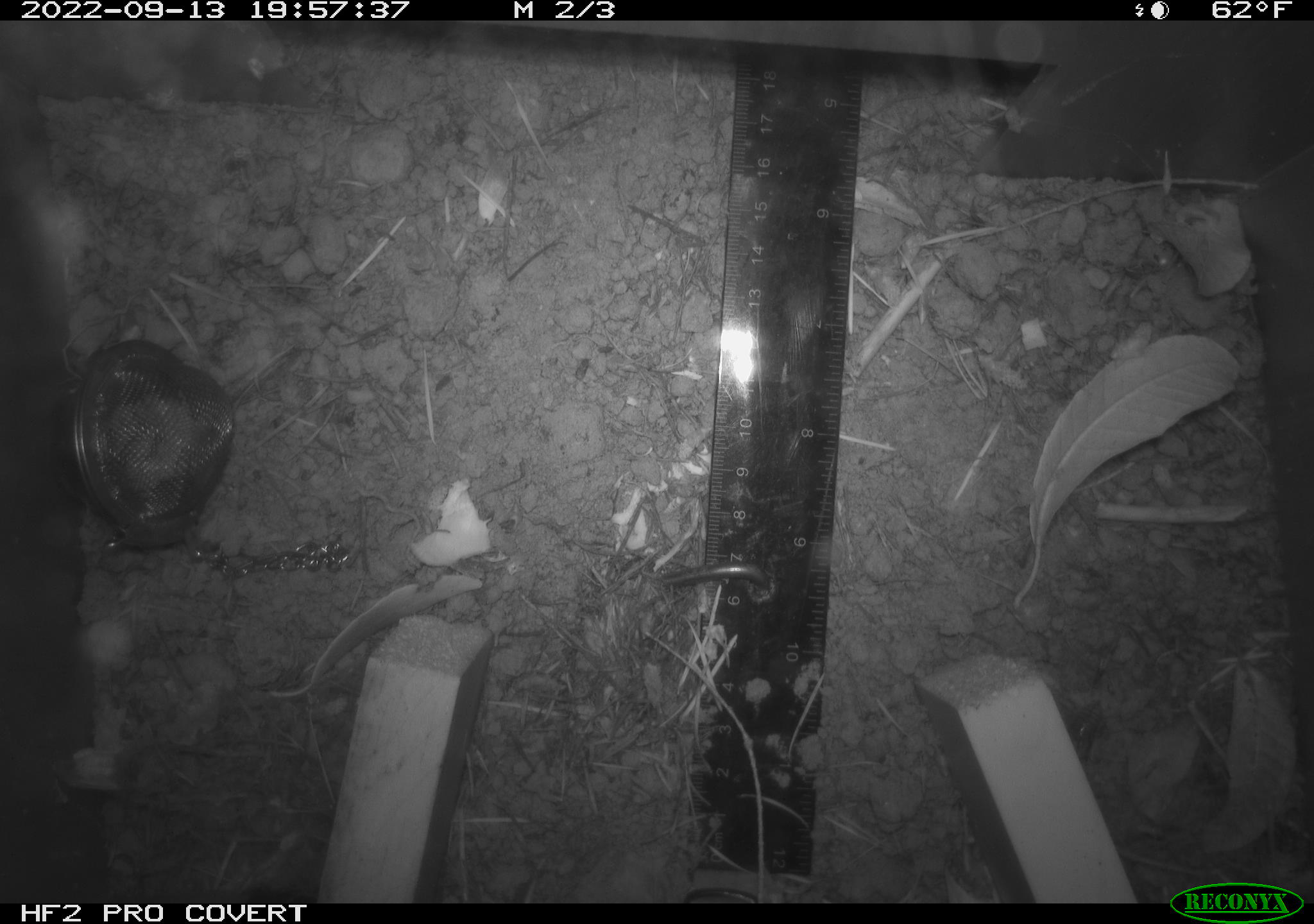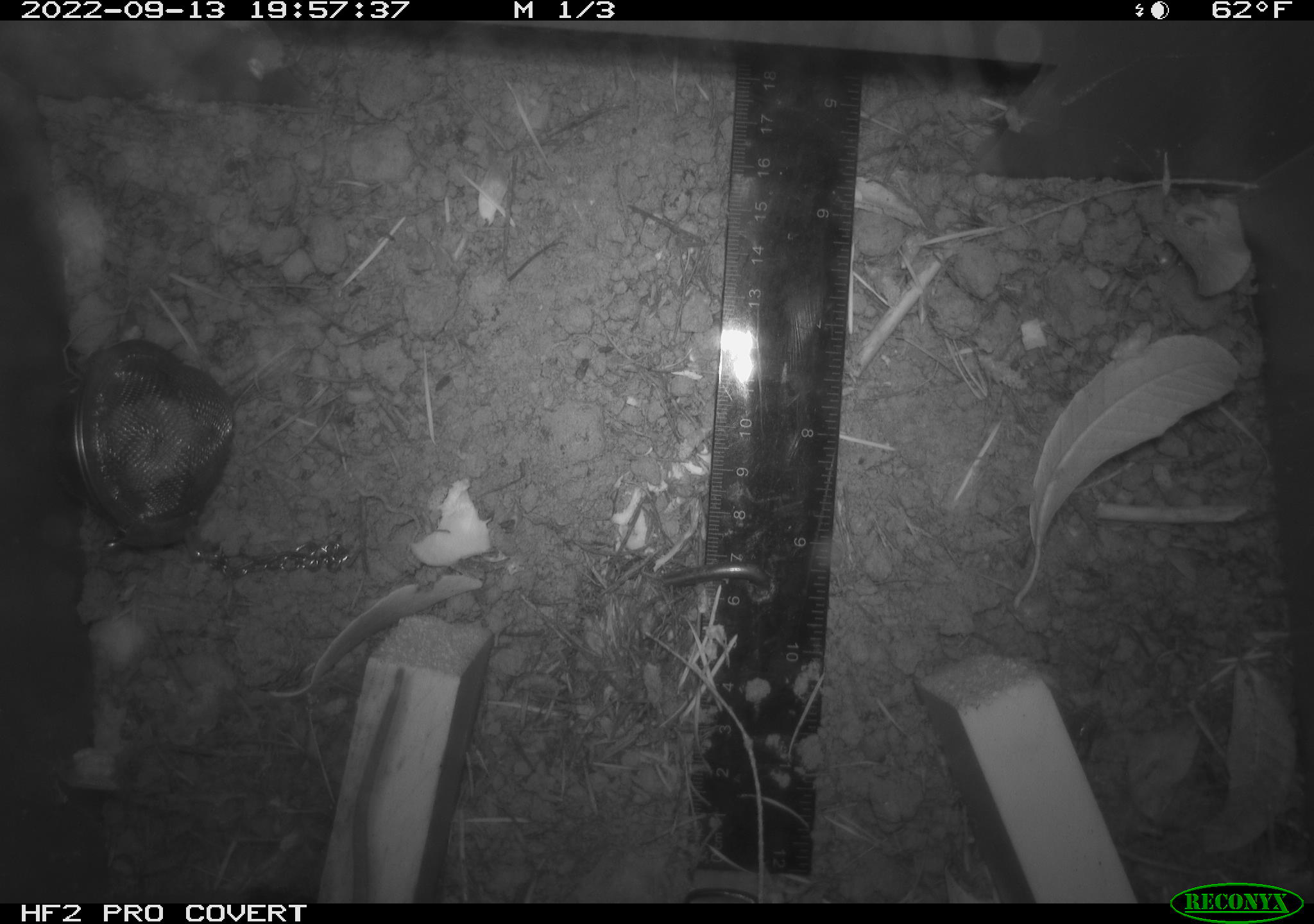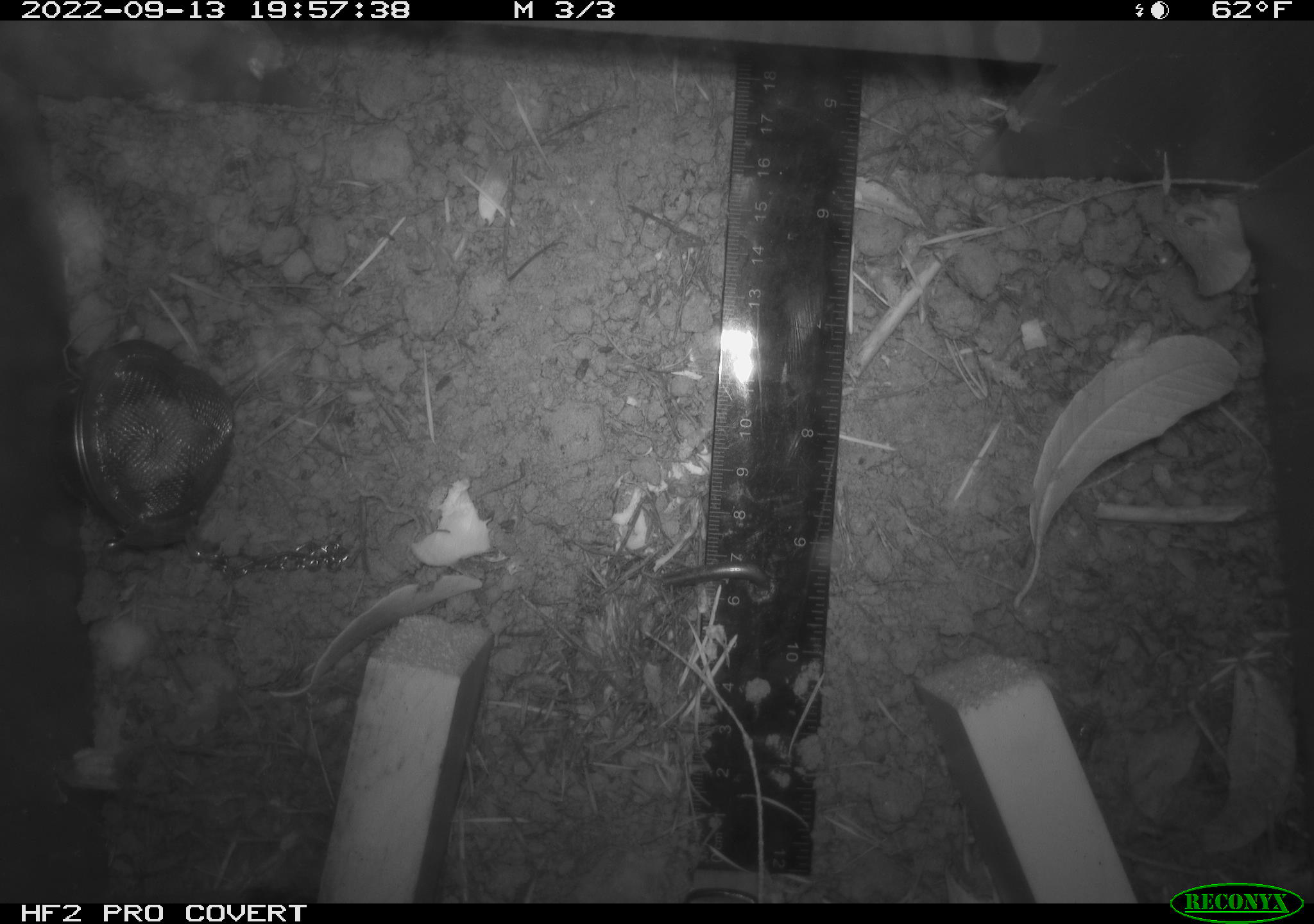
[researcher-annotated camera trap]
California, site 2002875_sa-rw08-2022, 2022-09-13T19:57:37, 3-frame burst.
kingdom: Animalia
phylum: Chordata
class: Mammalia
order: Rodentia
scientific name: Rodentia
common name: mouse species